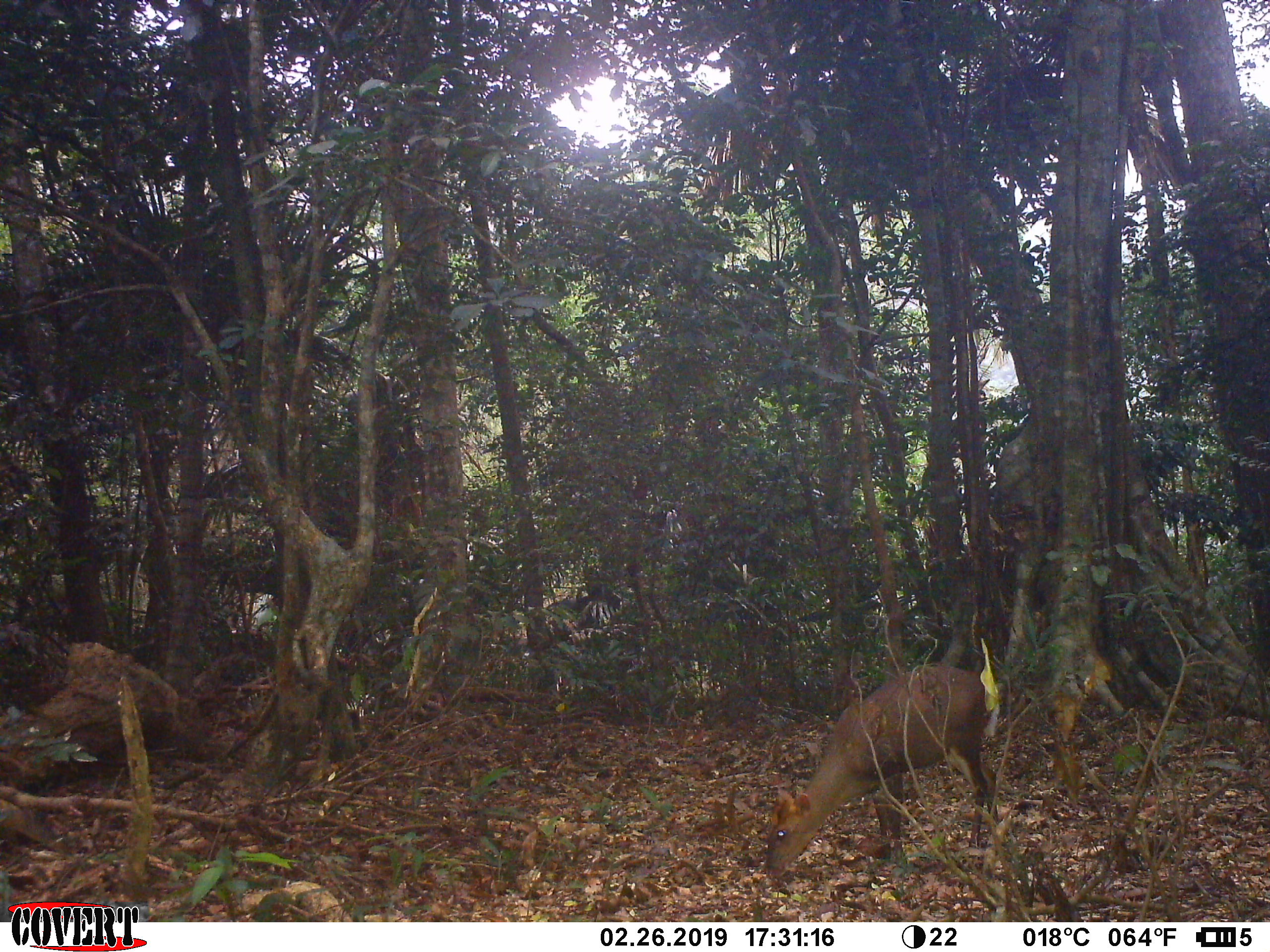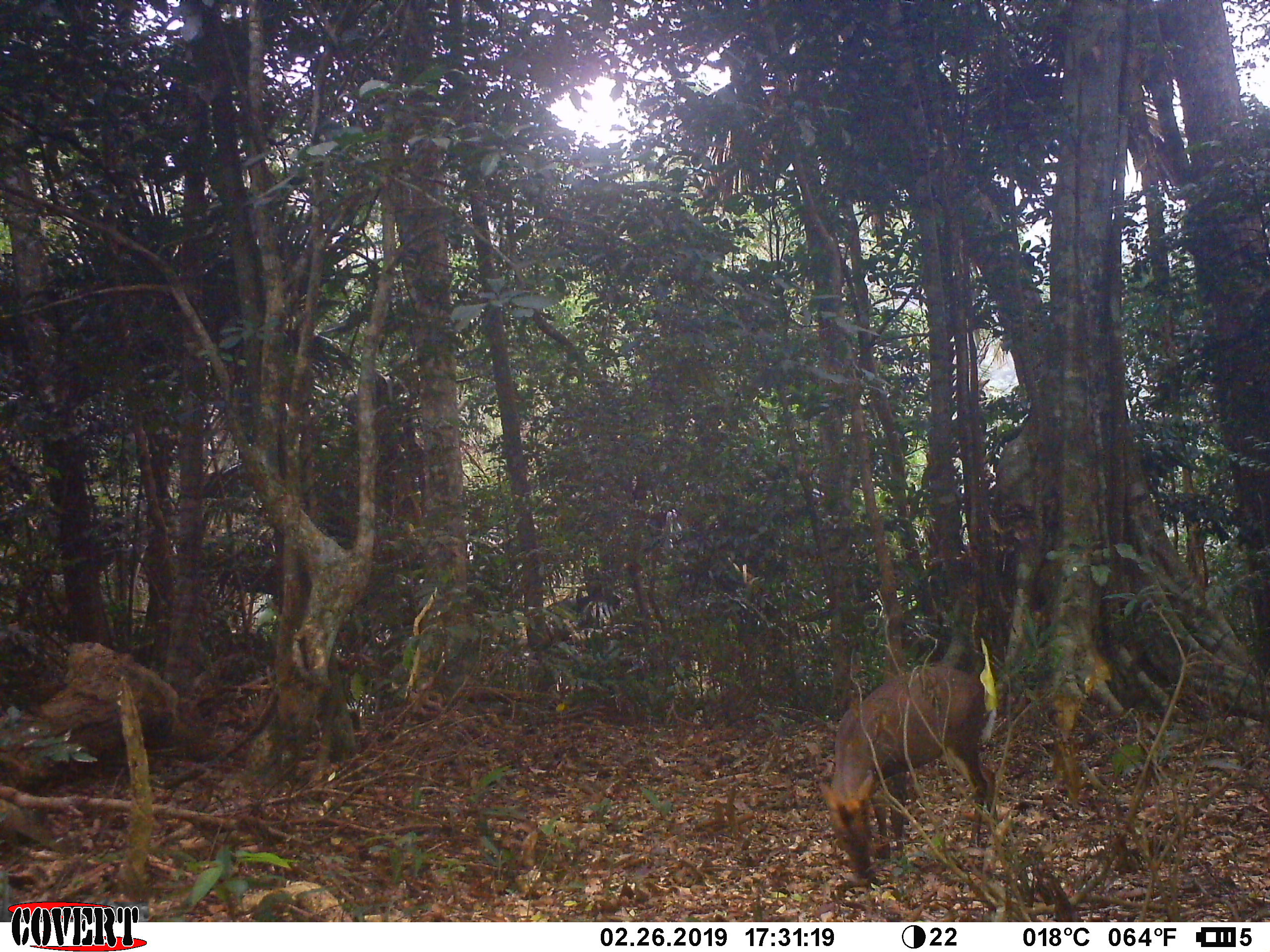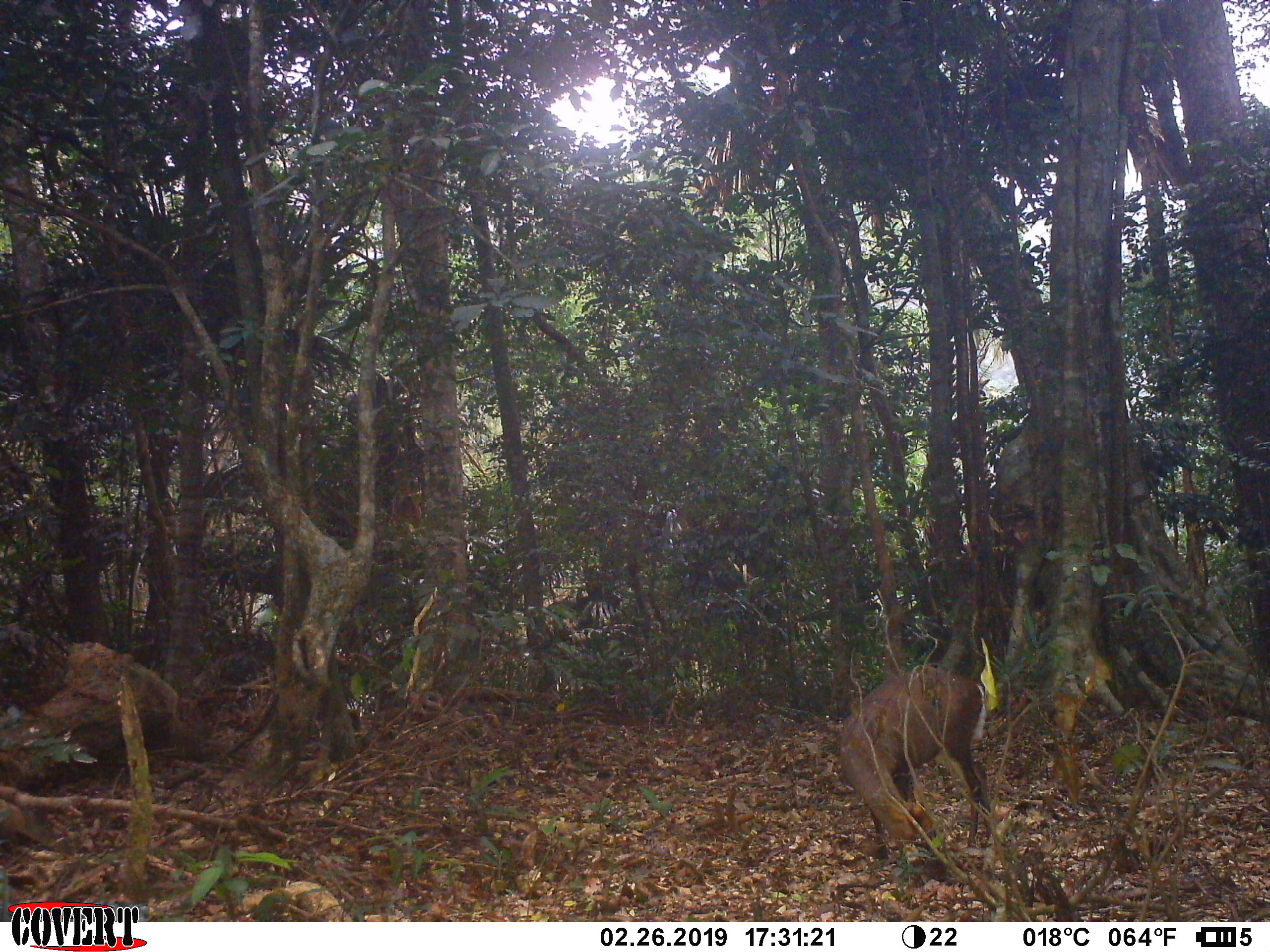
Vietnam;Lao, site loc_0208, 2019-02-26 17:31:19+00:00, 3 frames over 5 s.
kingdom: Animalia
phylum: Chordata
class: Mammalia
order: Artiodactyla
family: Cervidae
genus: Muntiacus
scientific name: Muntiacus rooseveltorum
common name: roosevelt's muntjac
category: roosevelts muntjac group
Roosevelts muntjac group (roosevelt's muntjac) (Muntiacus rooseveltorum). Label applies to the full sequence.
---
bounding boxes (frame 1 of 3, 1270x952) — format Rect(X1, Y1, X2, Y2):
roosevelts muntjac group: Rect(763, 664, 1001, 881)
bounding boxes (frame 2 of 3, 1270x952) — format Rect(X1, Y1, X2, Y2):
roosevelts muntjac group: Rect(817, 666, 999, 885)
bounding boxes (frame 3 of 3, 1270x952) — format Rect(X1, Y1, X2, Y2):
roosevelts muntjac group: Rect(836, 663, 990, 860)